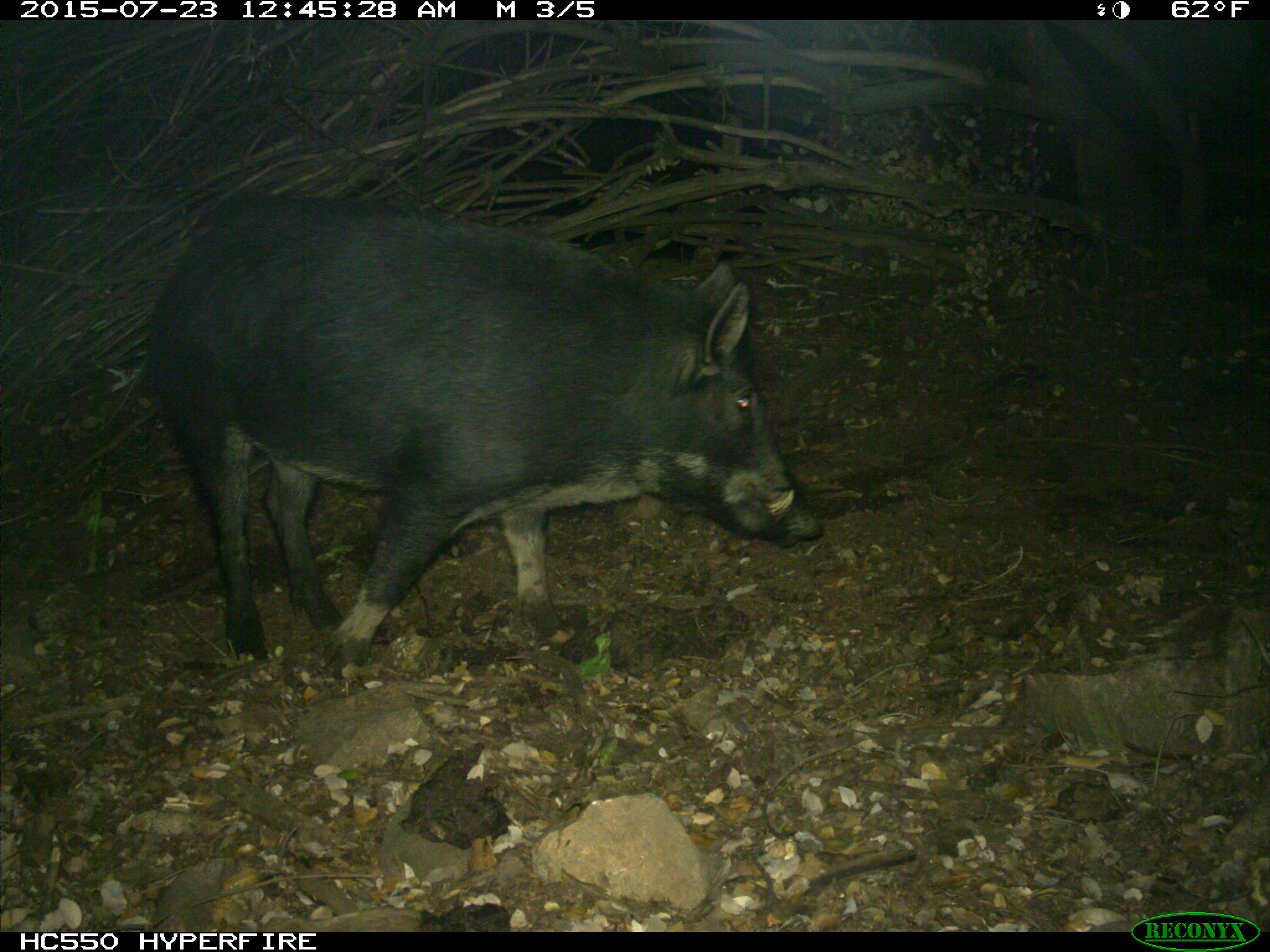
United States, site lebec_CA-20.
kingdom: Animalia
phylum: Chordata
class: Mammalia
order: Artiodactyla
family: Suidae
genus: Sus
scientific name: Sus scrofa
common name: wild boar